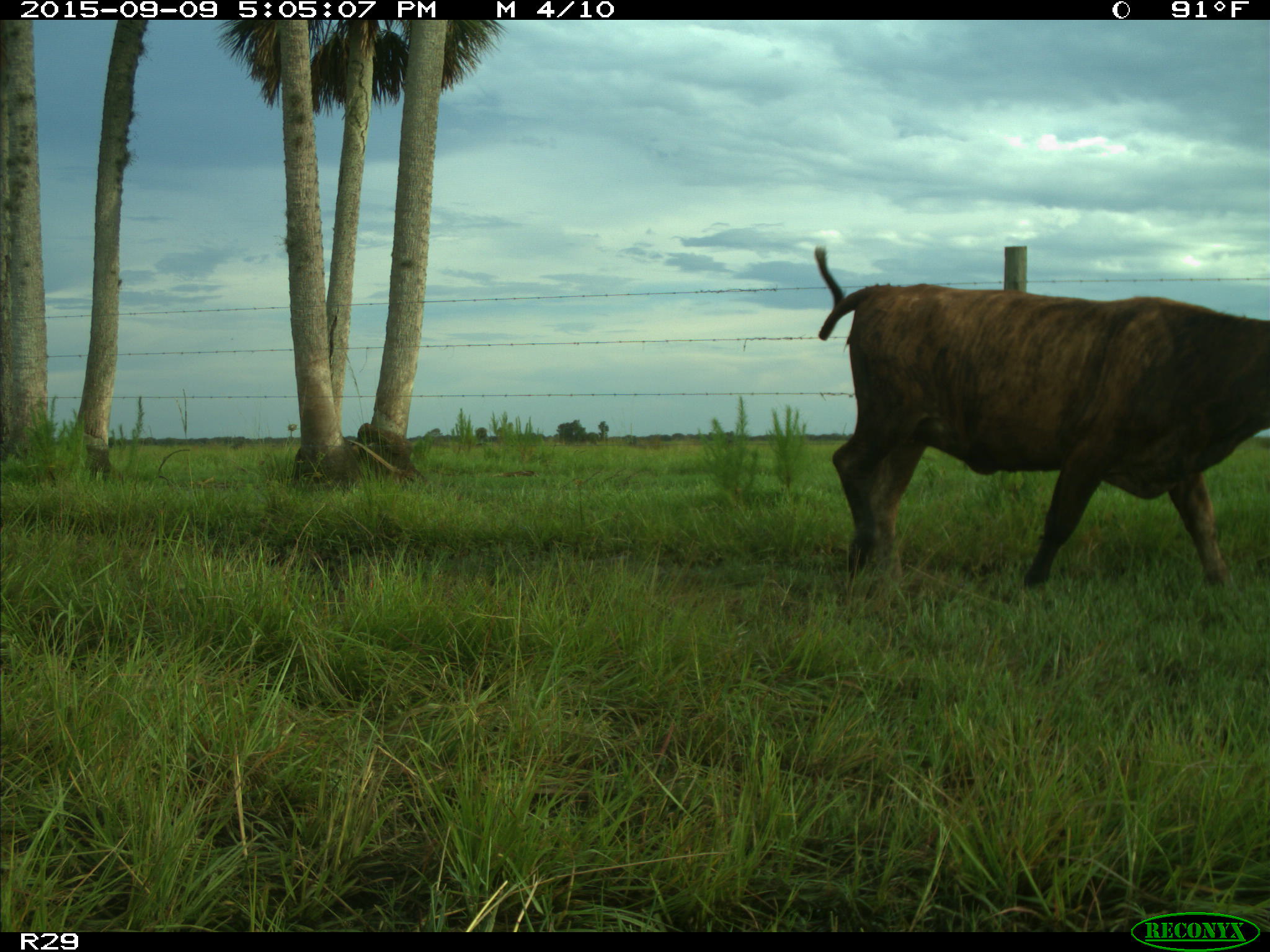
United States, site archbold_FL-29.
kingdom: Animalia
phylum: Chordata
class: Mammalia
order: Artiodactyla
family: Bovidae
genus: Bos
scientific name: Bos taurus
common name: domestic cow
Bos taurus (domestic cow).